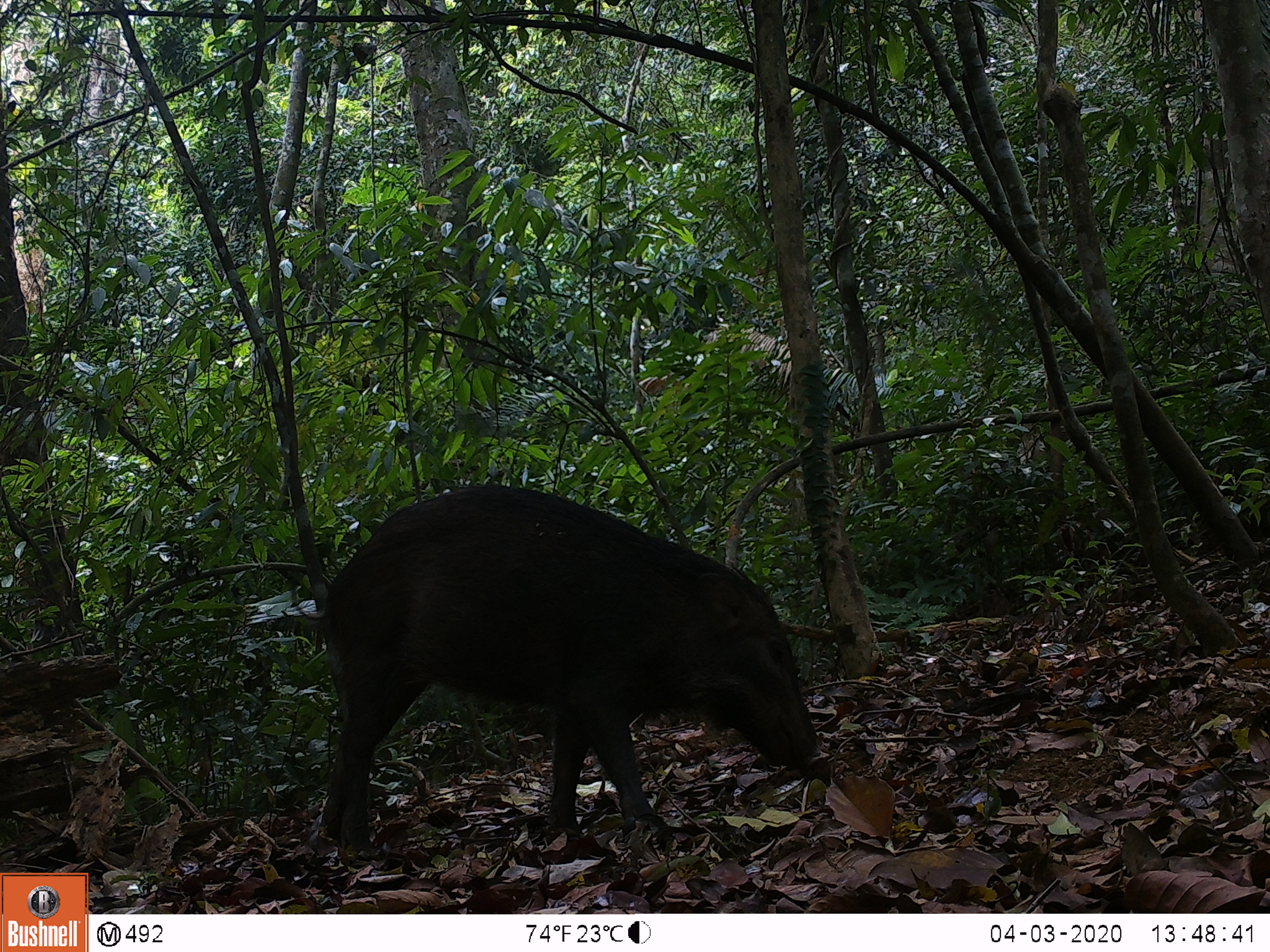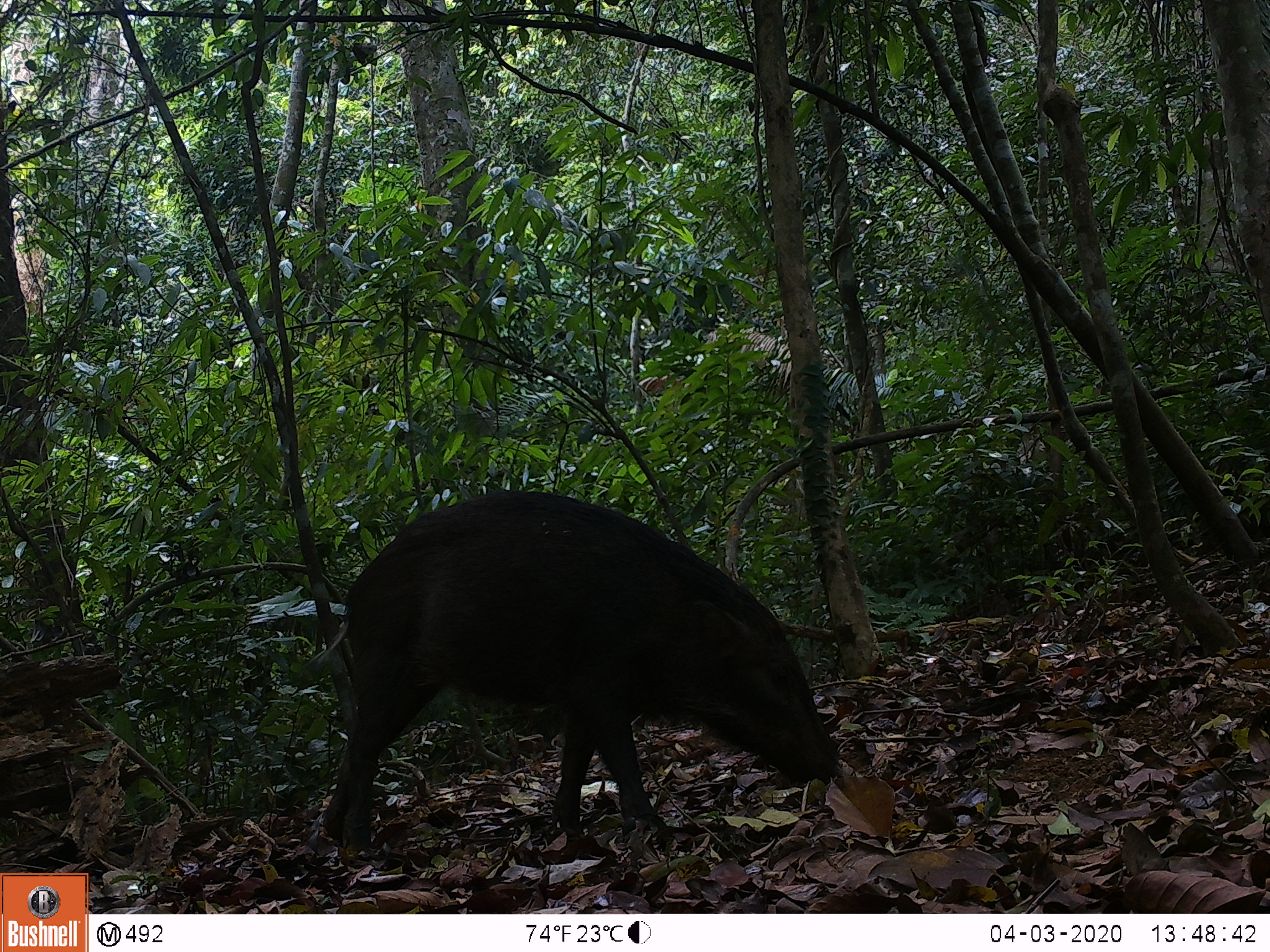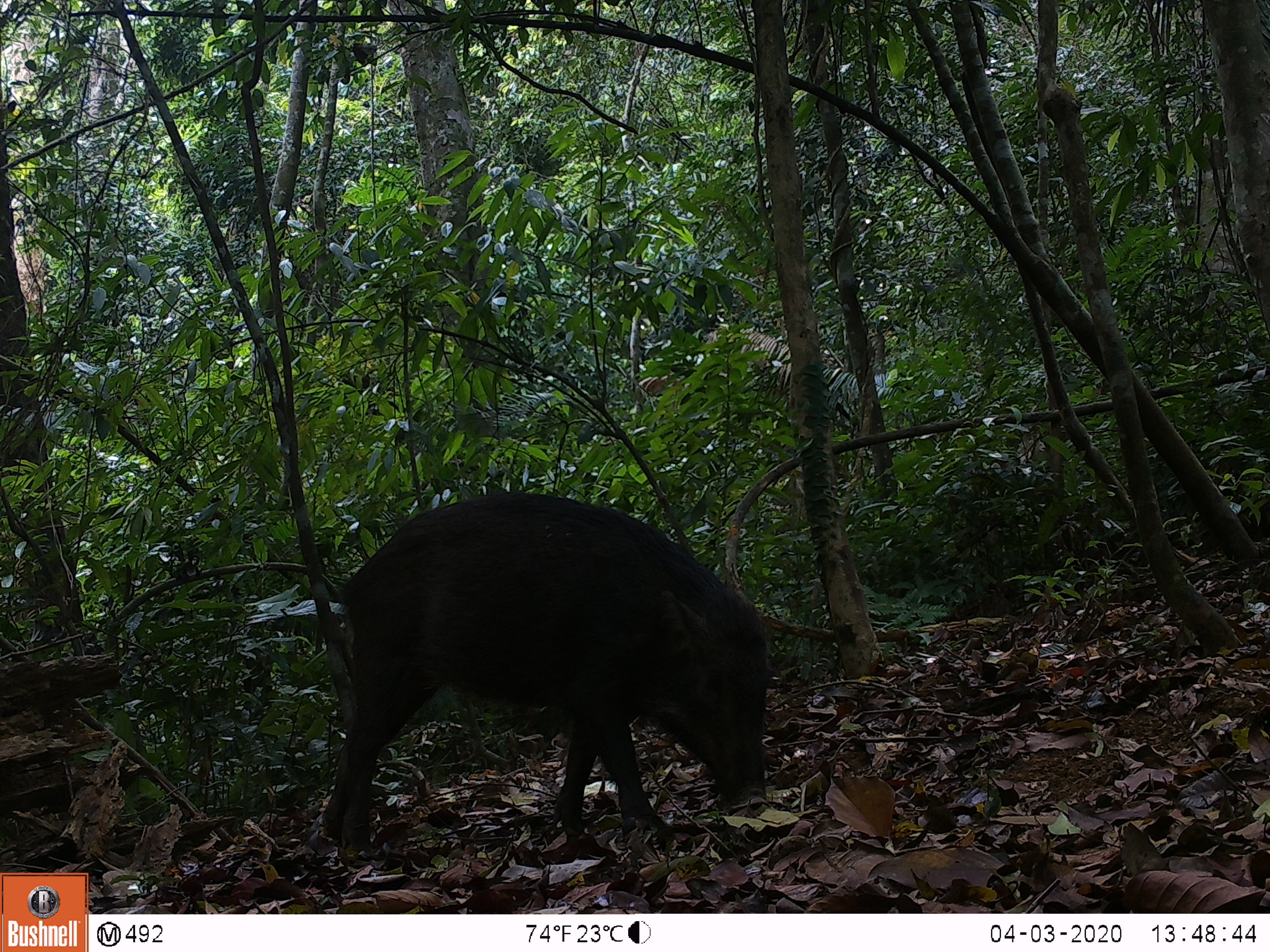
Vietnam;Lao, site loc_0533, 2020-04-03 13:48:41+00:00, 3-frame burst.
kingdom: Animalia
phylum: Chordata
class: Mammalia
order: Artiodactyla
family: Suidae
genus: Sus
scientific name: Sus scrofa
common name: eurasian wild pig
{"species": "eurasian wild pig (Sus scrofa)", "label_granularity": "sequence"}